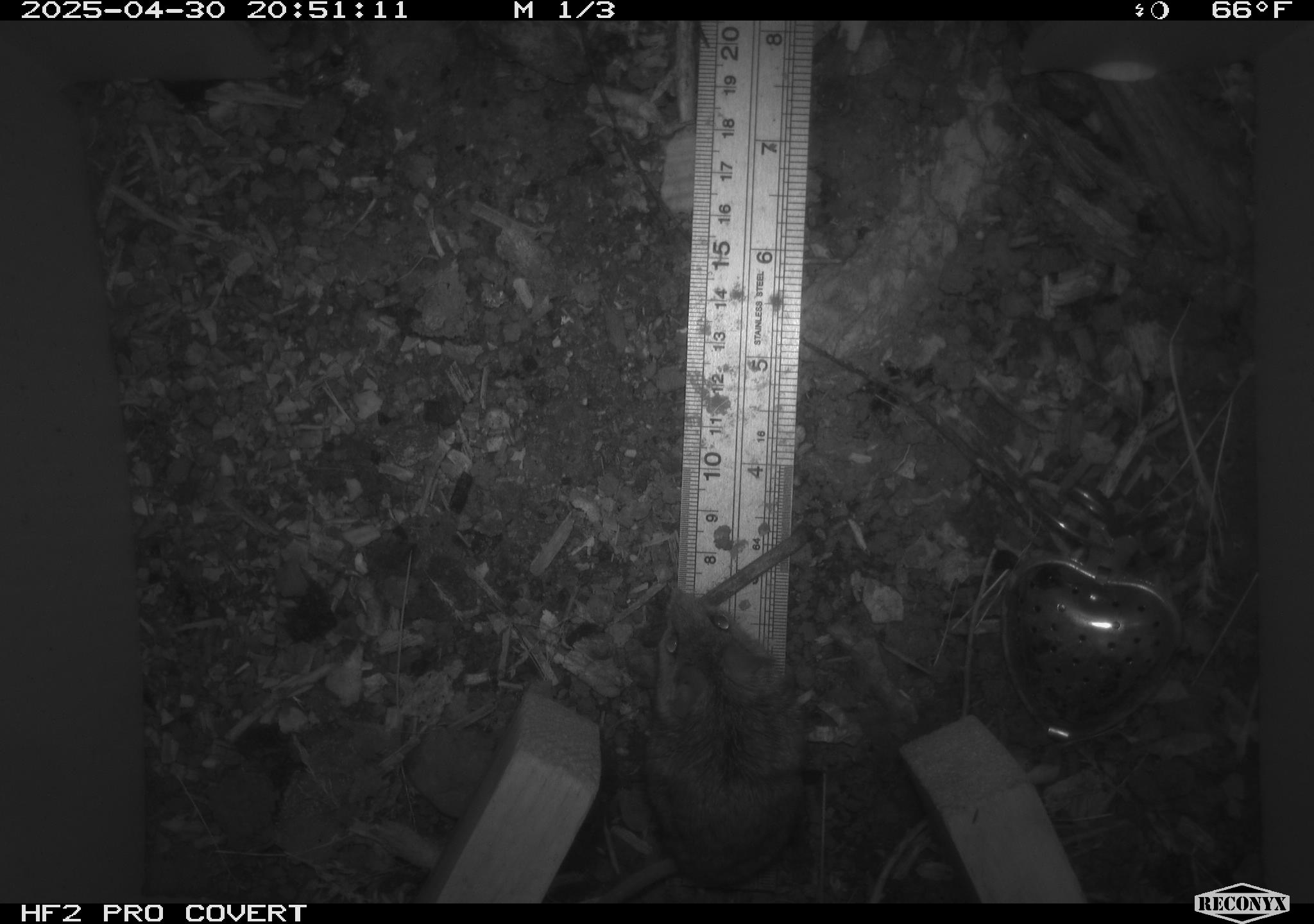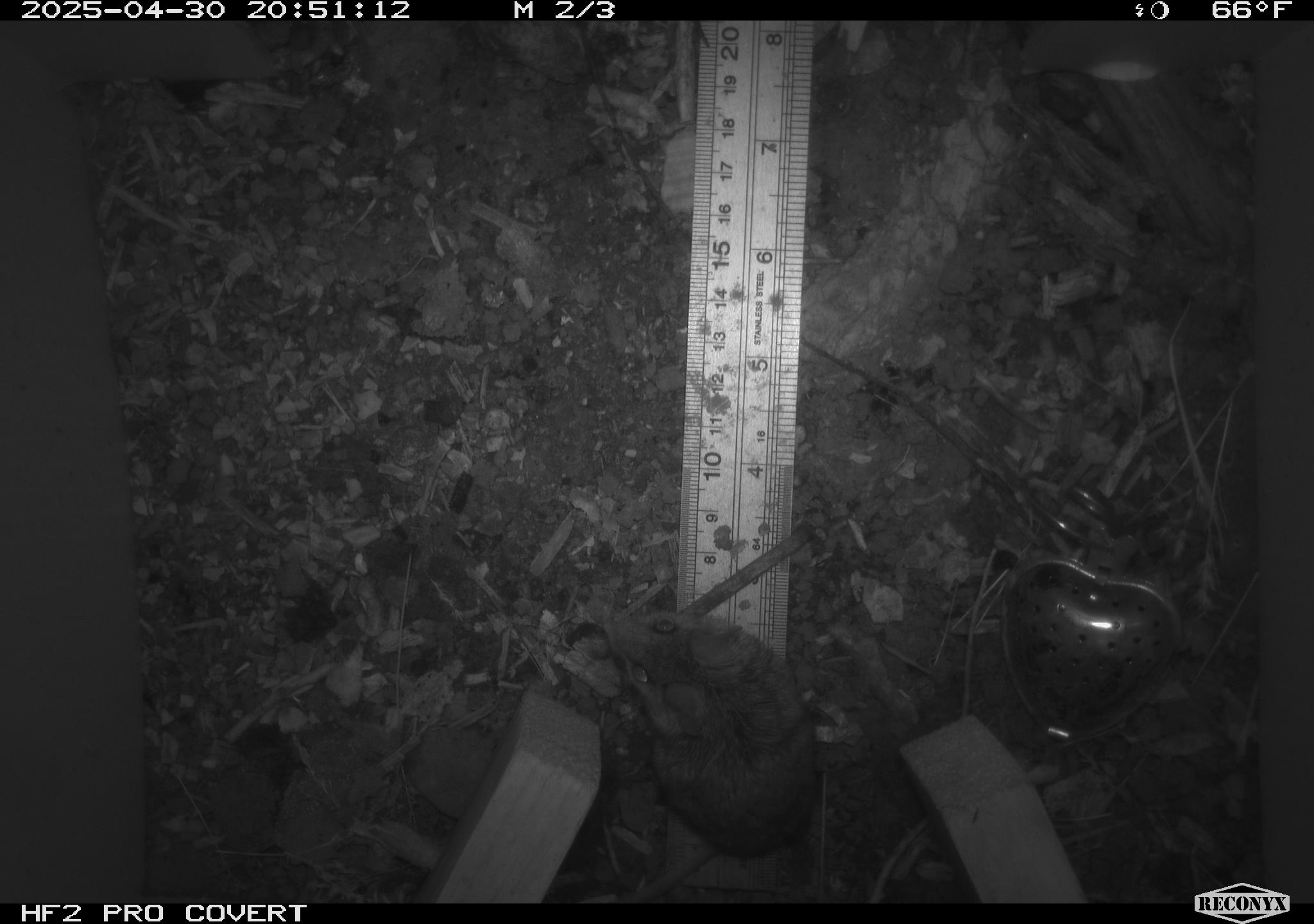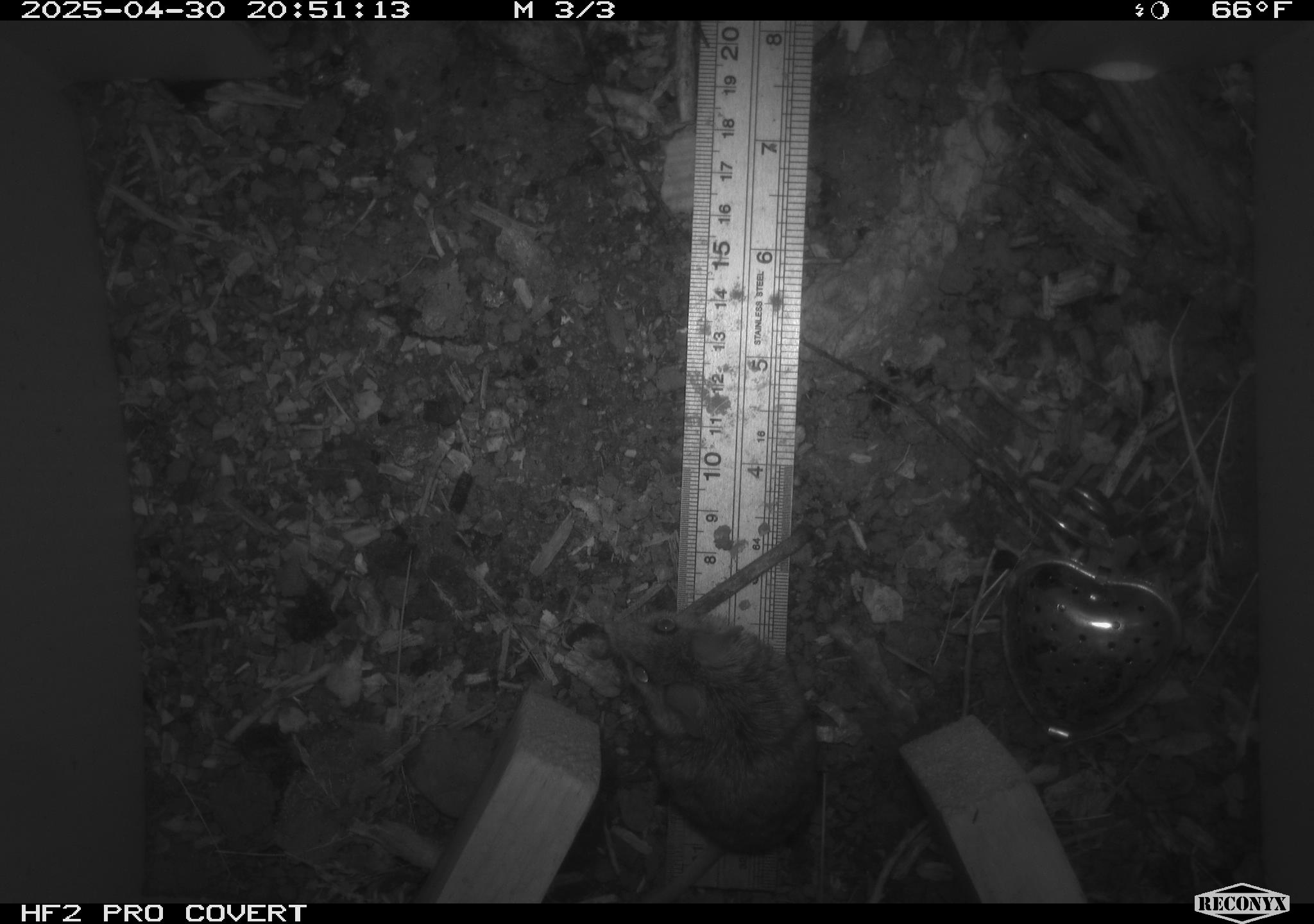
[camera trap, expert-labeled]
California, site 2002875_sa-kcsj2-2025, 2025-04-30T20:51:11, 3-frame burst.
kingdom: Animalia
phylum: Chordata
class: Mammalia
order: Rodentia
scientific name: Rodentia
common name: rodent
Rodent (Rodentia).